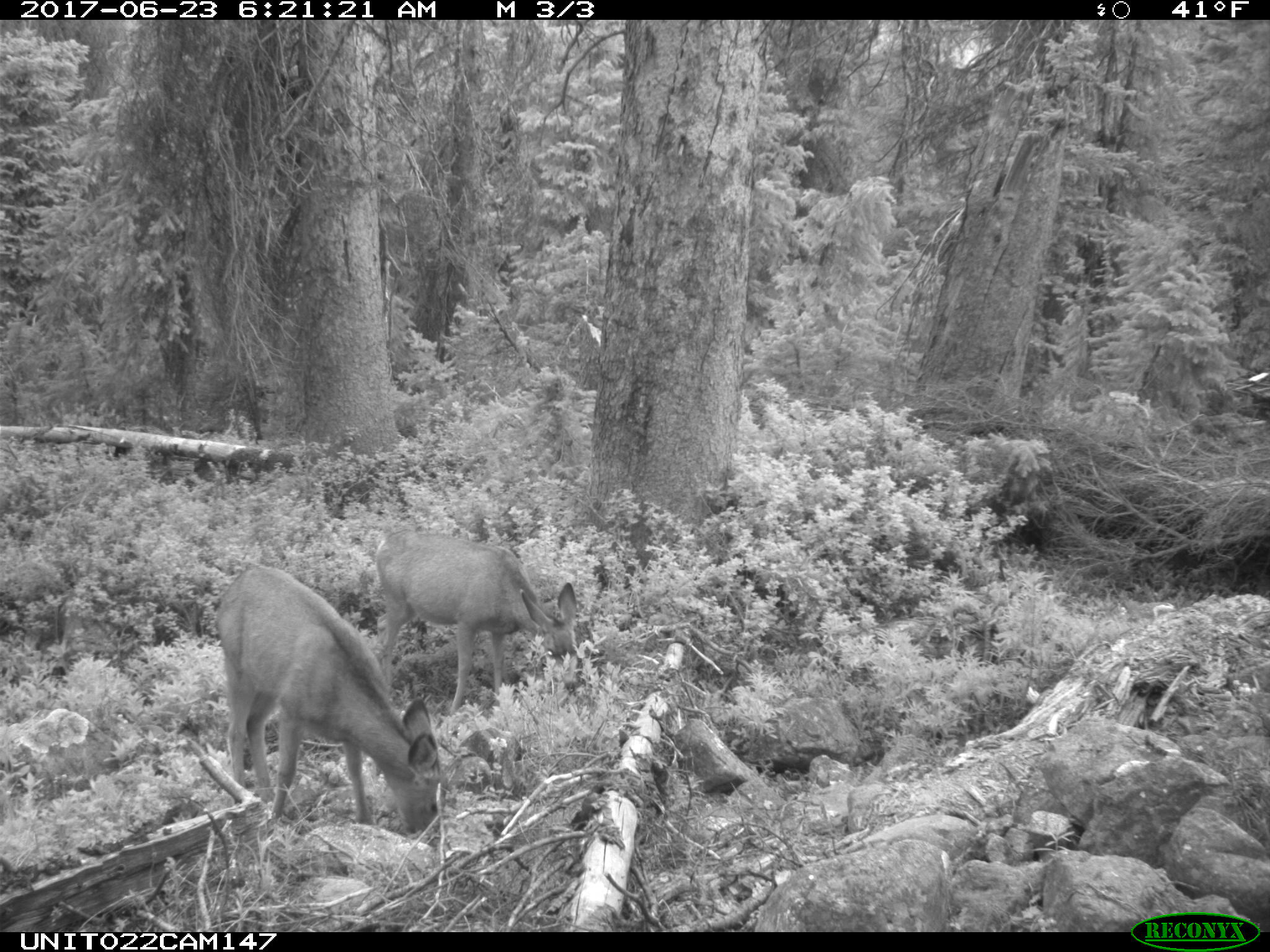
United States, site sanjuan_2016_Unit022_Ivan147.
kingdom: Animalia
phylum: Chordata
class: Mammalia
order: Artiodactyla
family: Cervidae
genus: Odocoileus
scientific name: Odocoileus hemionus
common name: mule deer